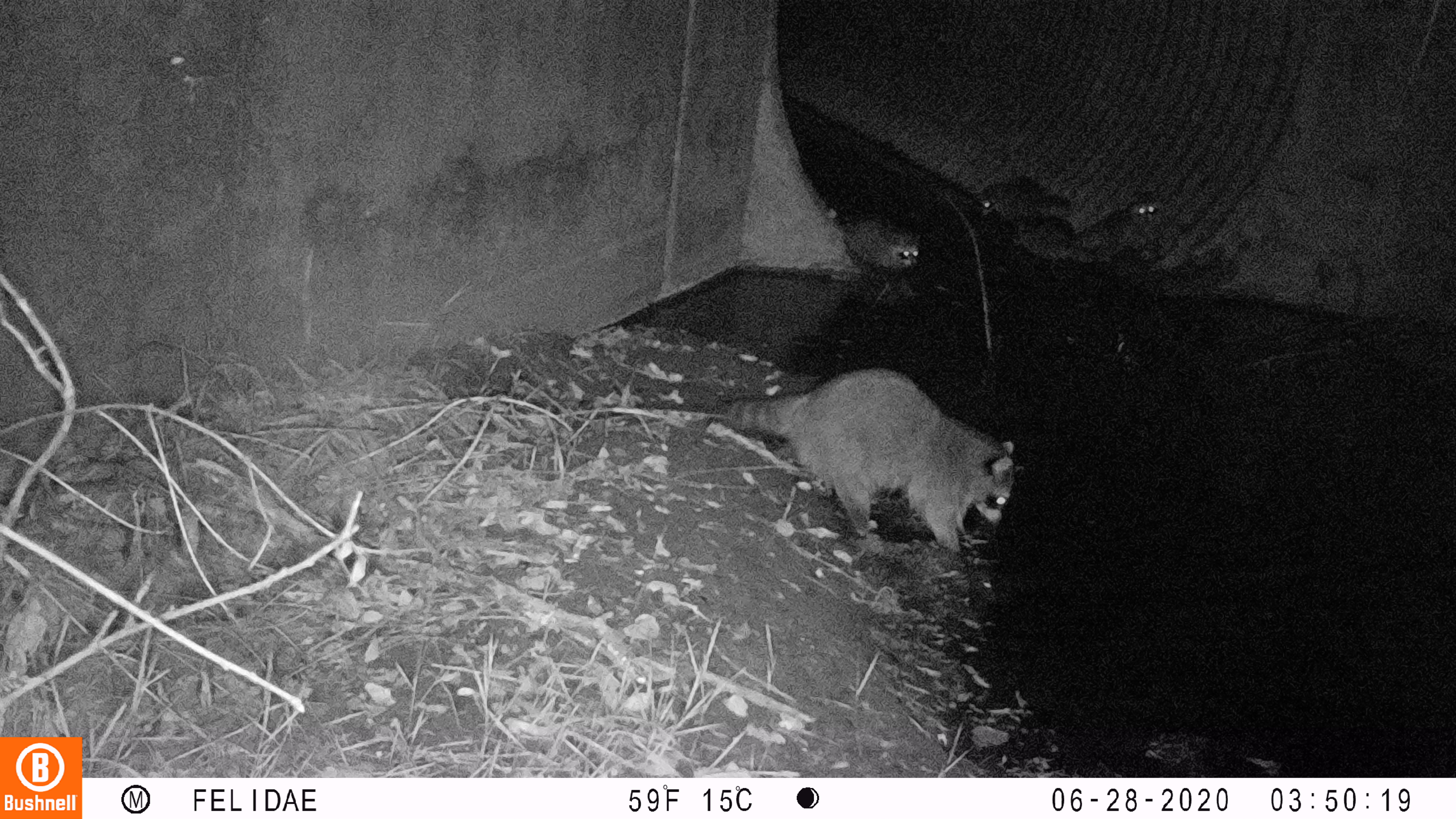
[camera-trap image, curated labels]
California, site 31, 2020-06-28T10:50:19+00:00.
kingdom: Animalia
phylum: Chordata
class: Mammalia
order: Carnivora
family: Procyonidae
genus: Procyon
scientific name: Procyon lotor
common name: raccoon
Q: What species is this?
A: Raccoon (Procyon lotor).